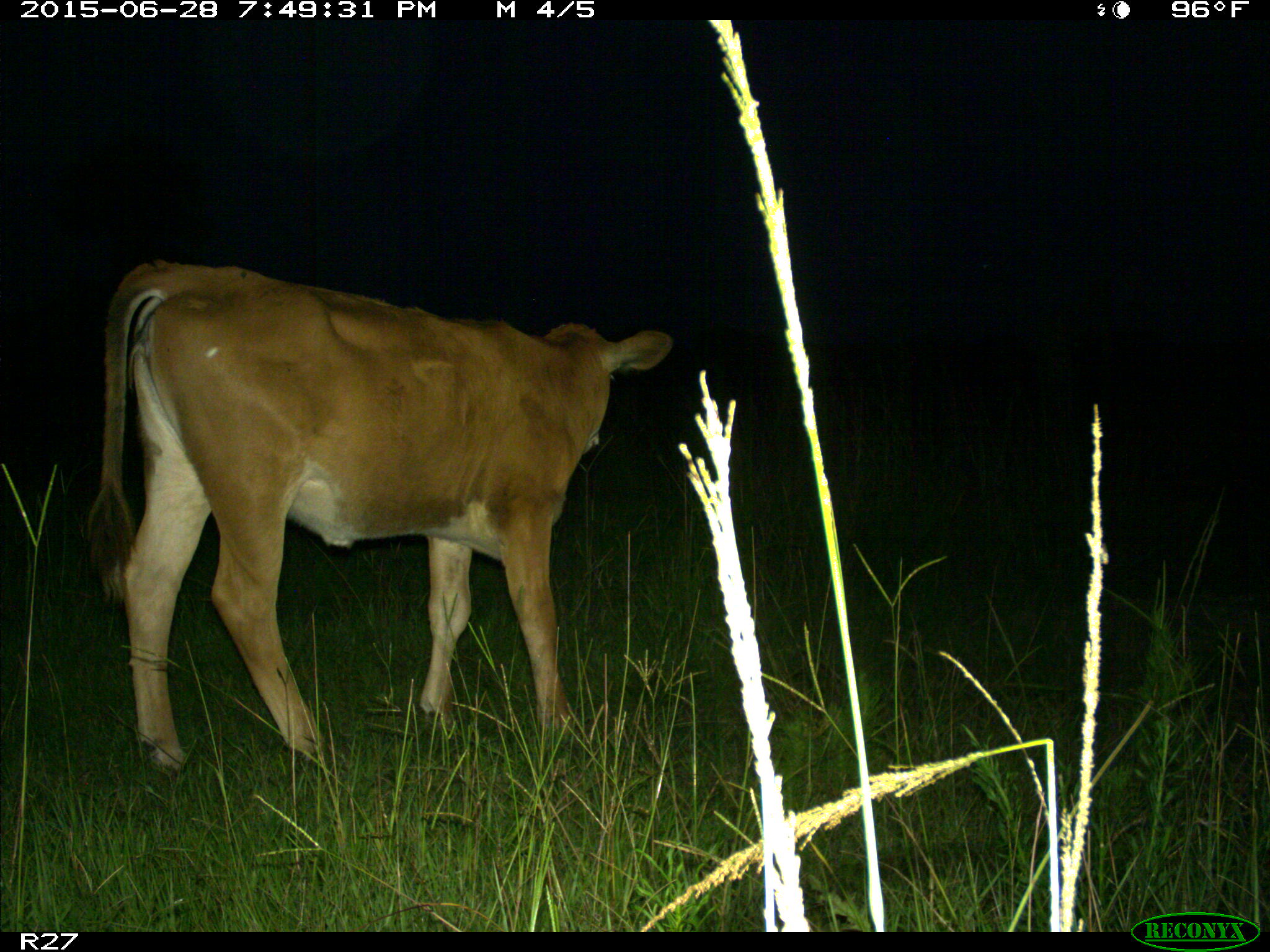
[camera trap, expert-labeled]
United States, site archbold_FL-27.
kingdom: Animalia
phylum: Chordata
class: Mammalia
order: Artiodactyla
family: Bovidae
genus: Bos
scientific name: Bos taurus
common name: domestic cow